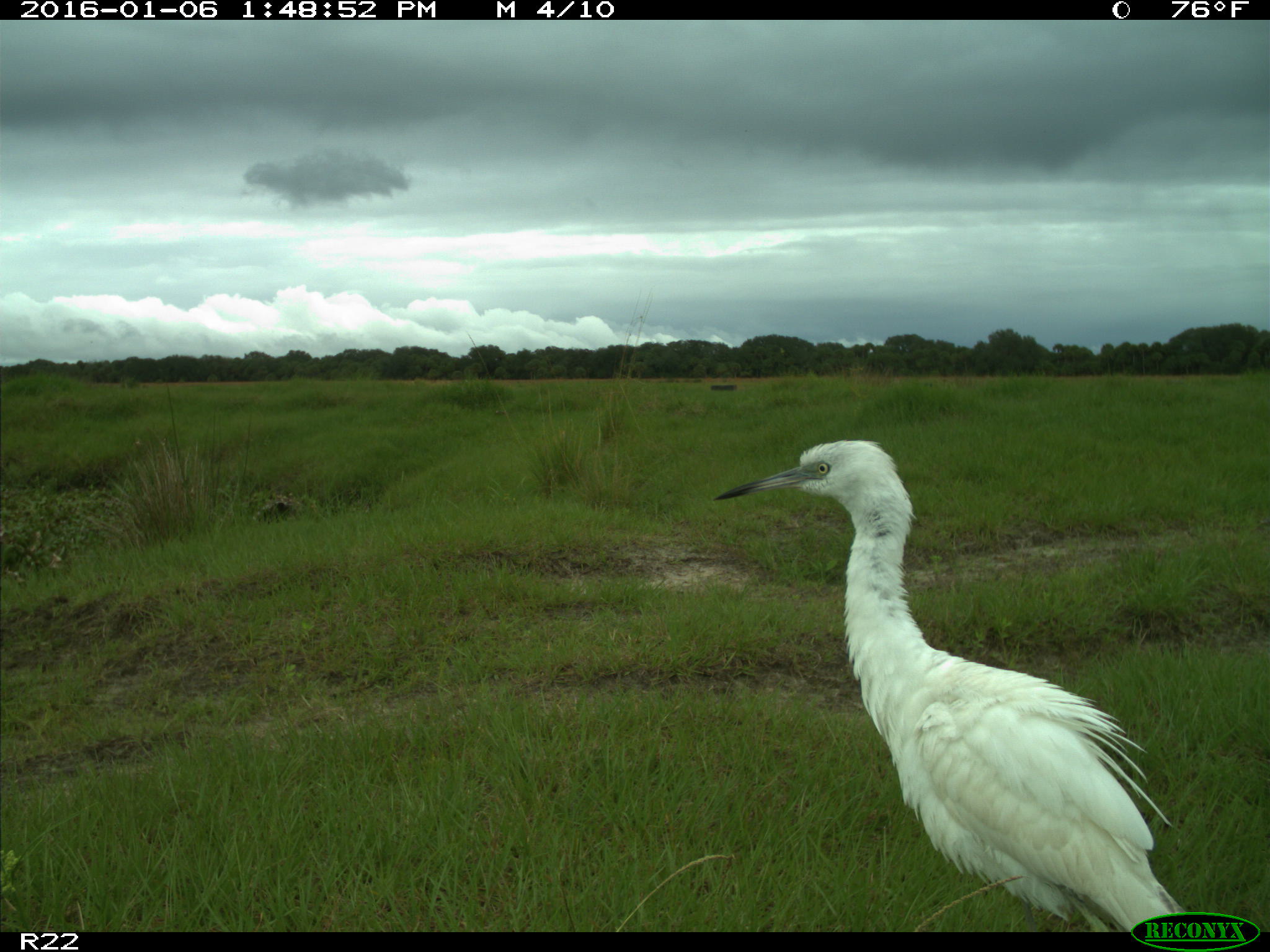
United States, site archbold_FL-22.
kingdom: Animalia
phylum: Chordata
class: Aves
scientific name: Aves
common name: birds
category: unidentified bird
Unidentified bird (birds) (Aves).